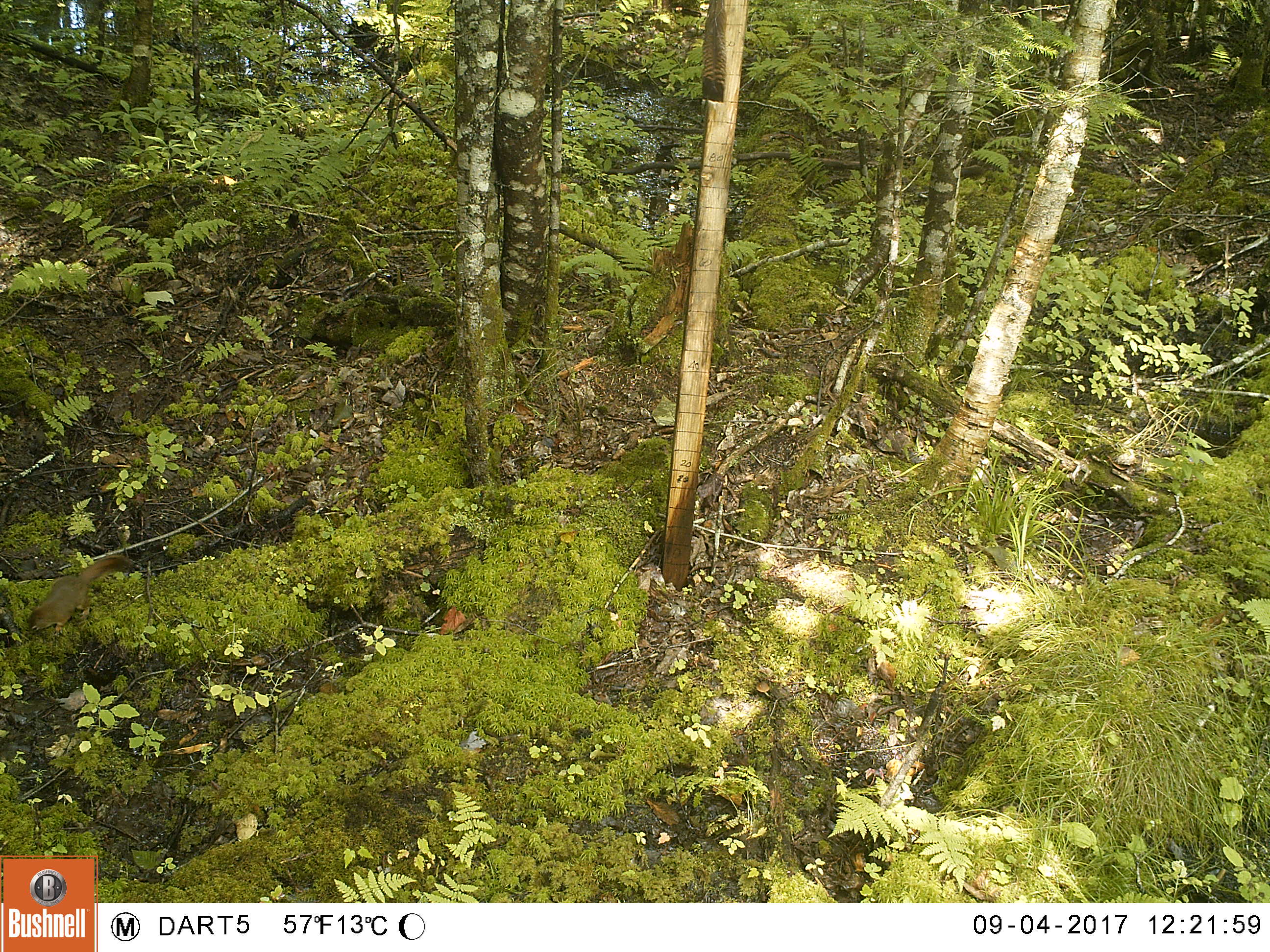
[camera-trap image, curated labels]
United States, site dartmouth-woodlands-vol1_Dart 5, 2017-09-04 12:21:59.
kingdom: Animalia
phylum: Chordata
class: Mammalia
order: Rodentia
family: Sciuridae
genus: Tamiasciurus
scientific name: Tamiasciurus hudsonicus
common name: red squirrel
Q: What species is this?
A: Red squirrel (Tamiasciurus hudsonicus).